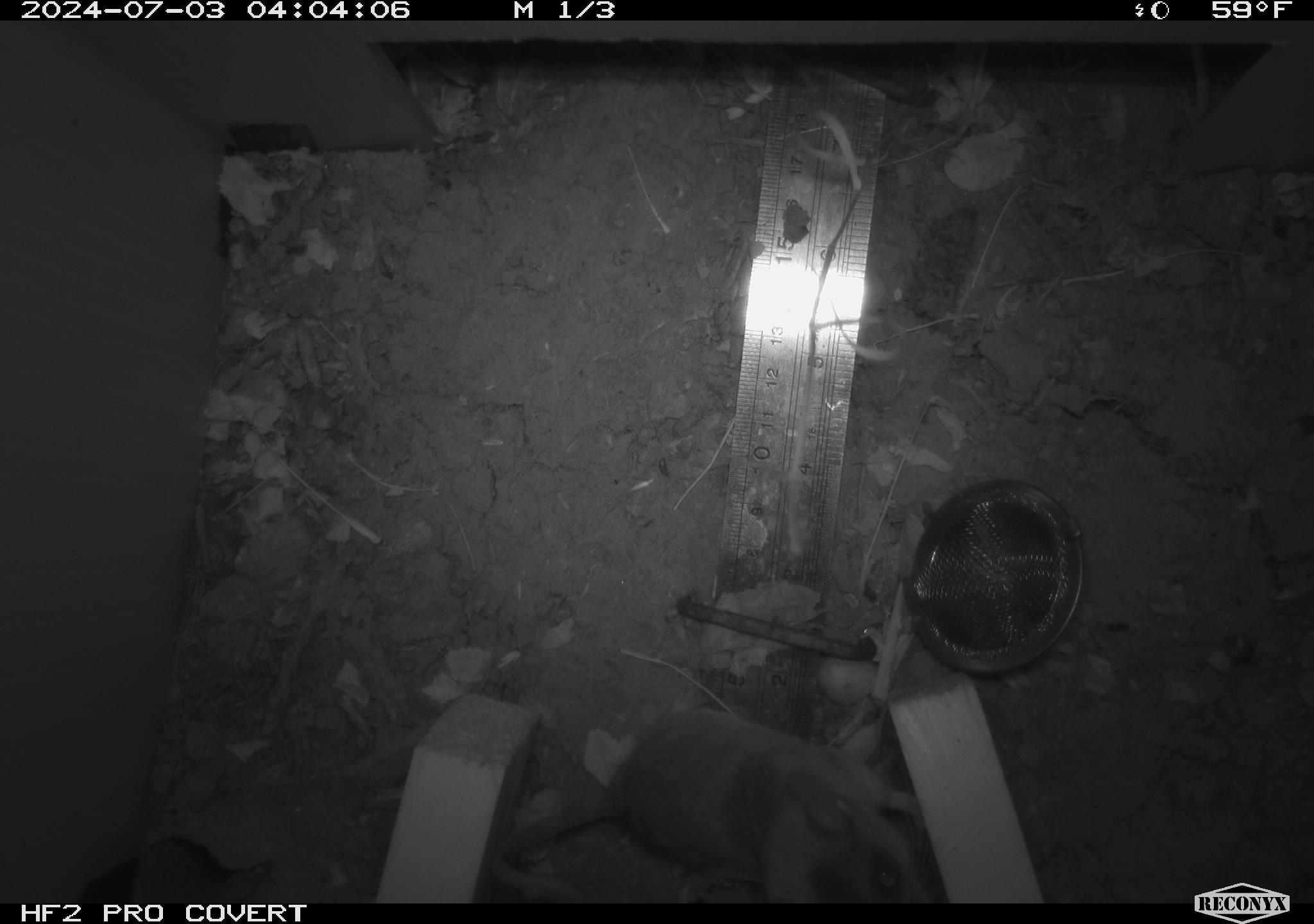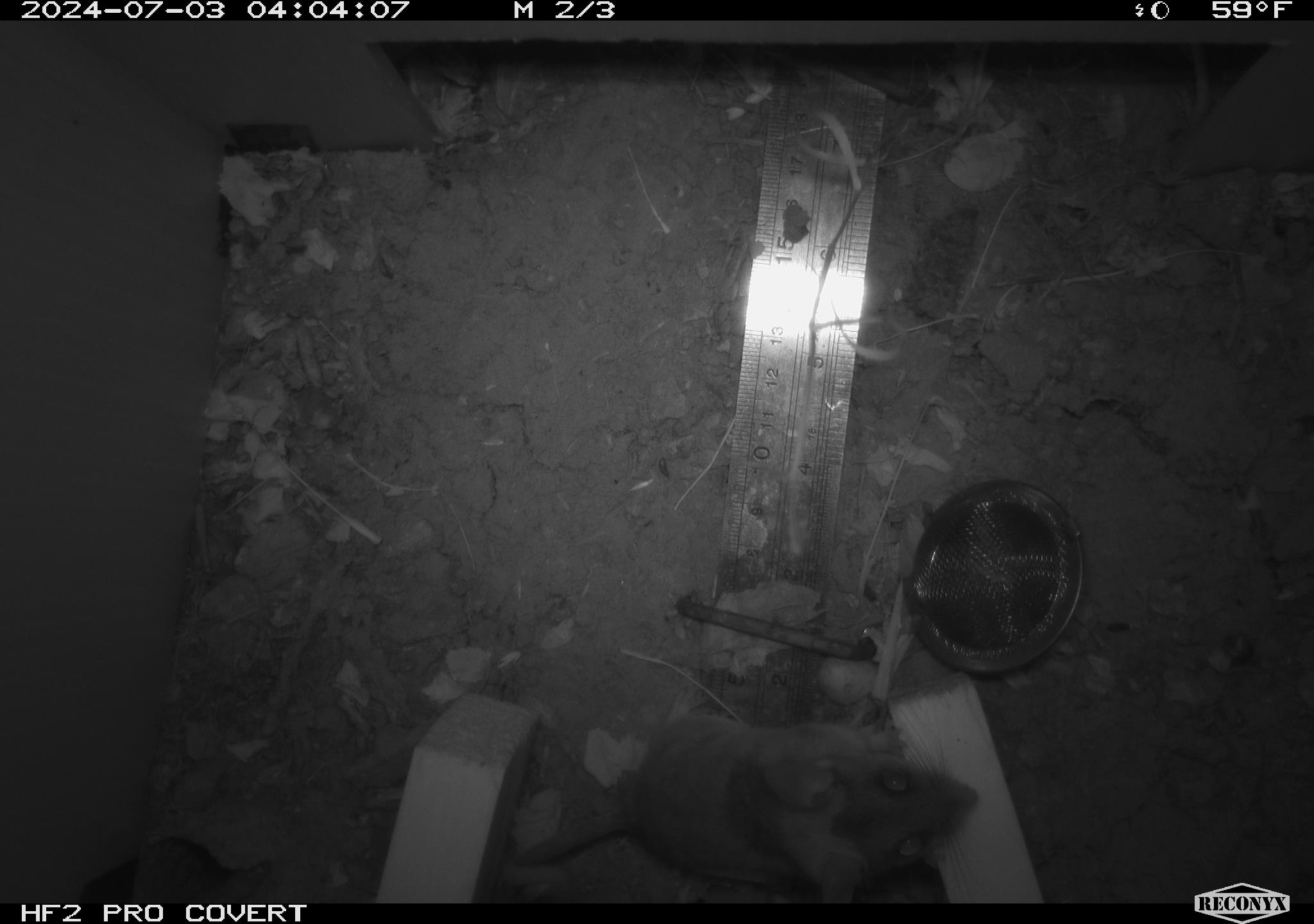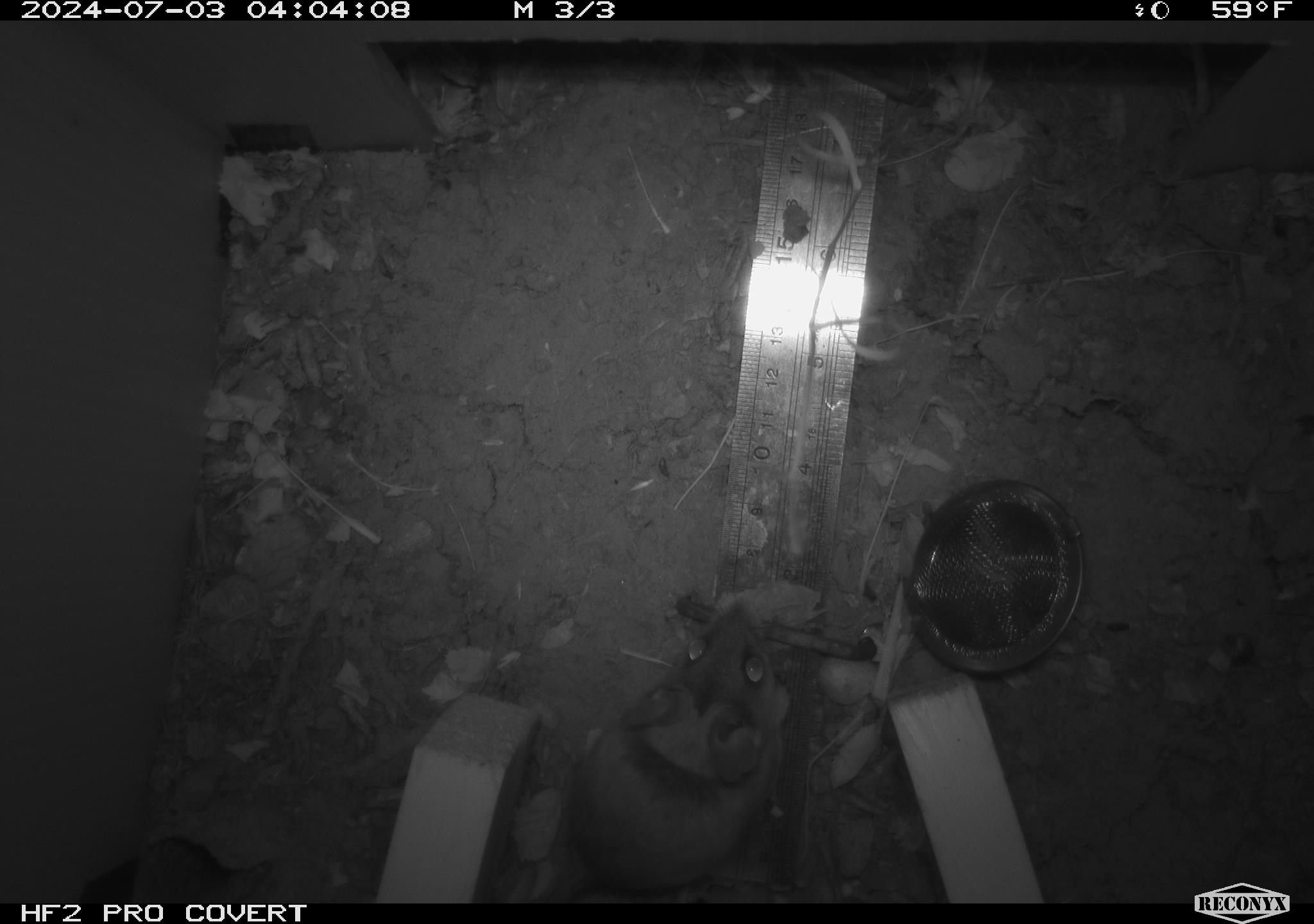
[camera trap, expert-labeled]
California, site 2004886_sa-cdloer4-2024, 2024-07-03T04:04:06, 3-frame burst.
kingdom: Animalia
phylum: Chordata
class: Mammalia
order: Rodentia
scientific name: Rodentia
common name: rodent